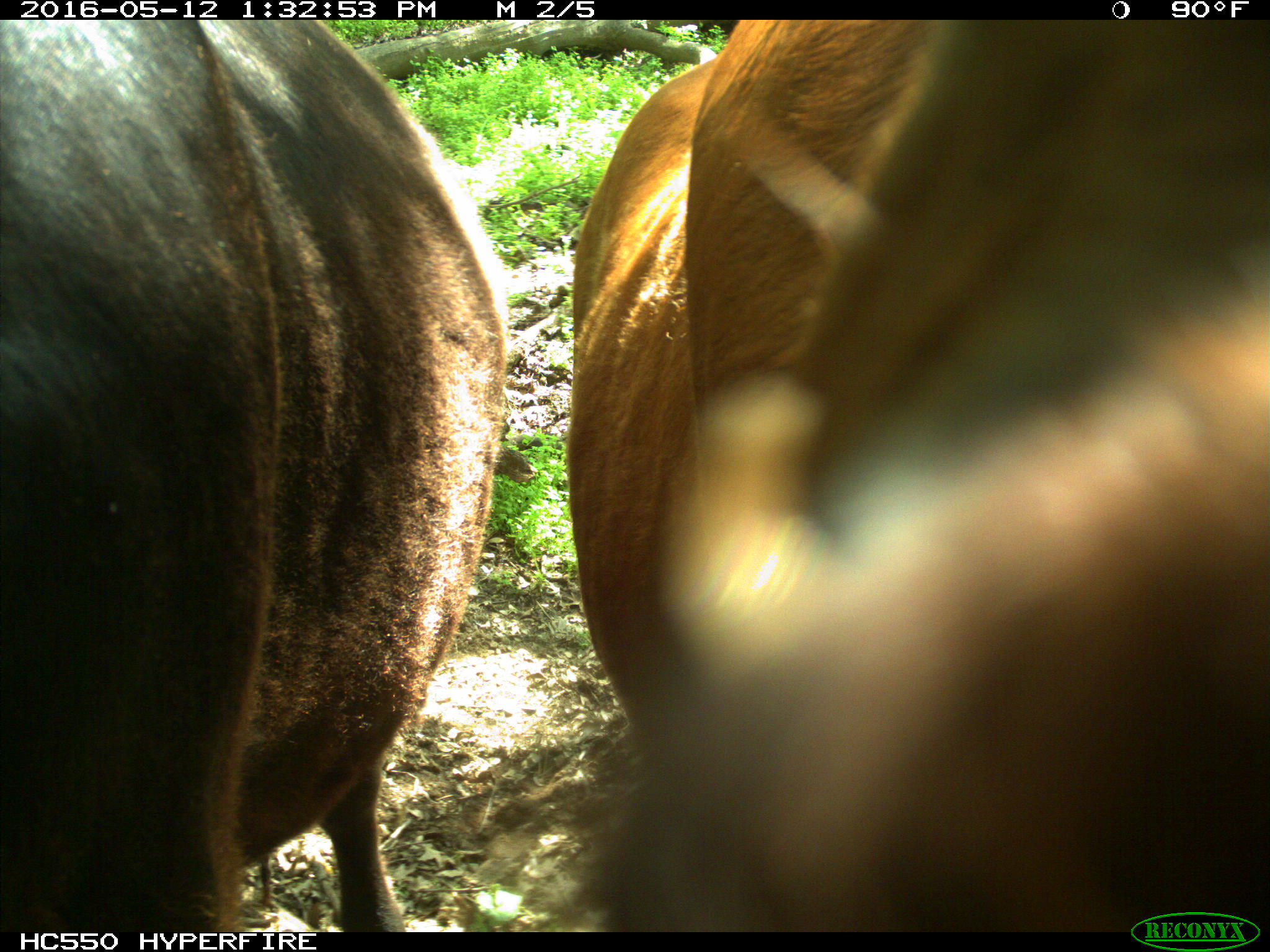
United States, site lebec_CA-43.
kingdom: Animalia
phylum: Chordata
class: Mammalia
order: Artiodactyla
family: Bovidae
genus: Bos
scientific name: Bos taurus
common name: domestic cow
Bos taurus (domestic cow).